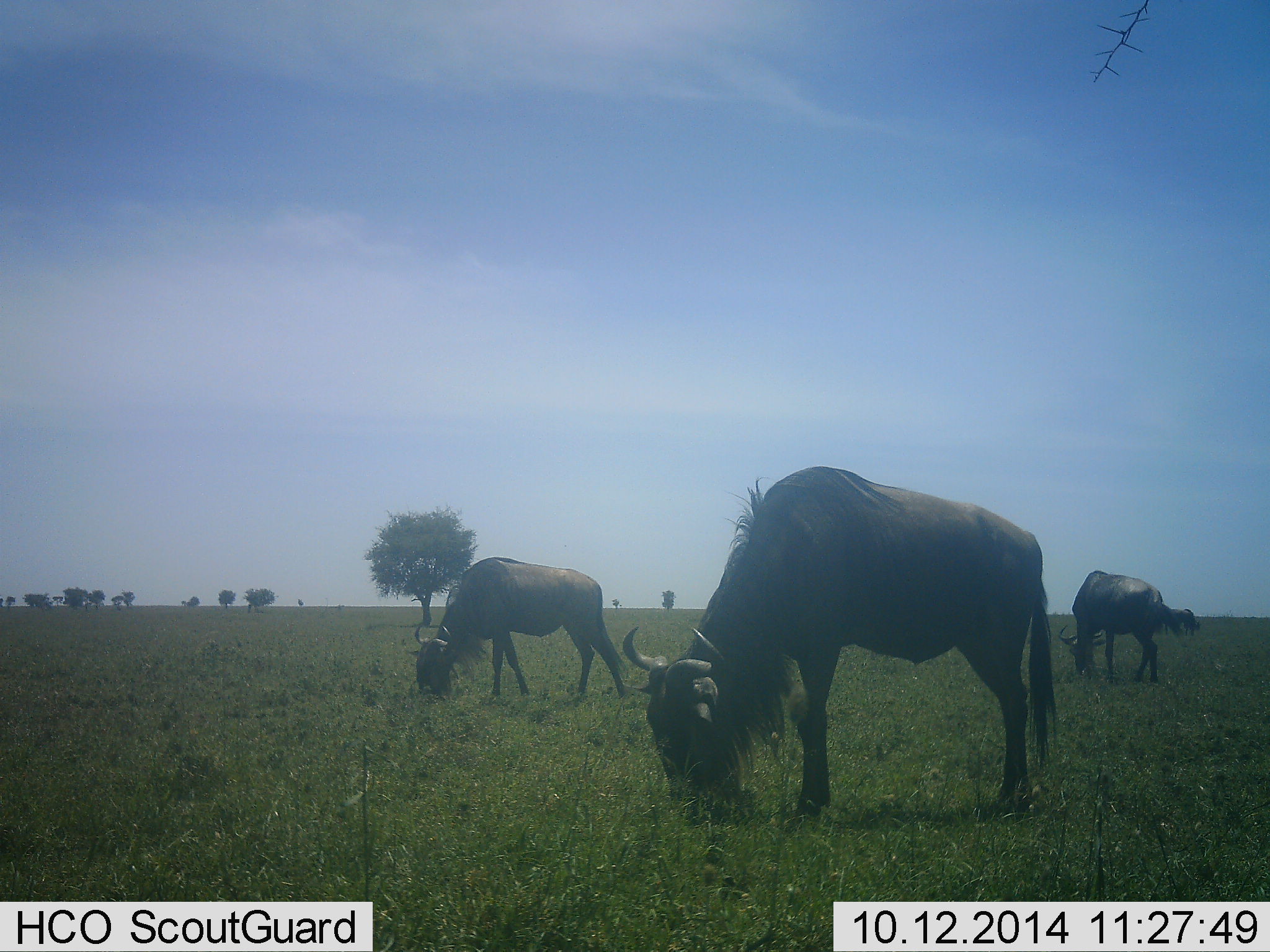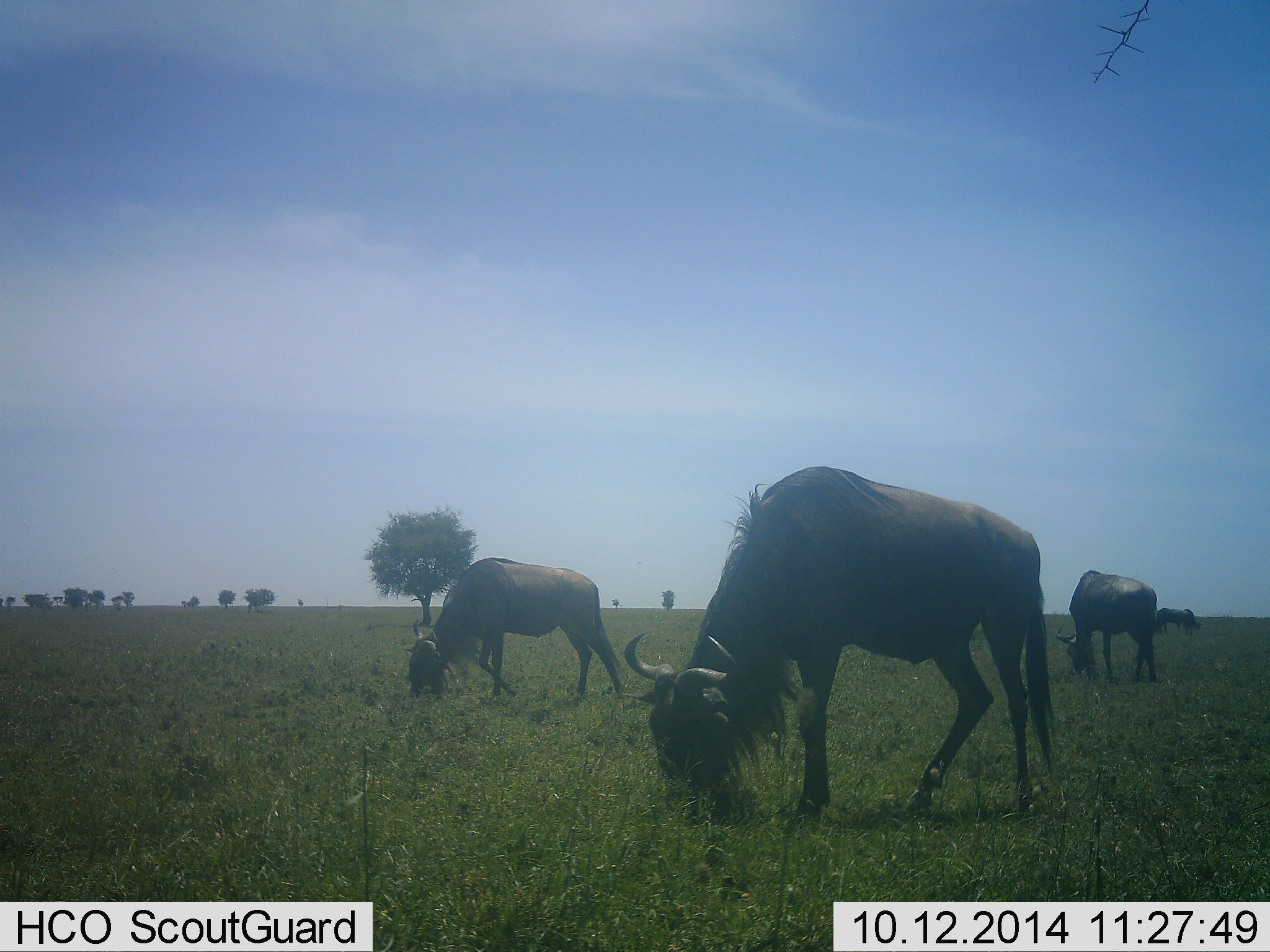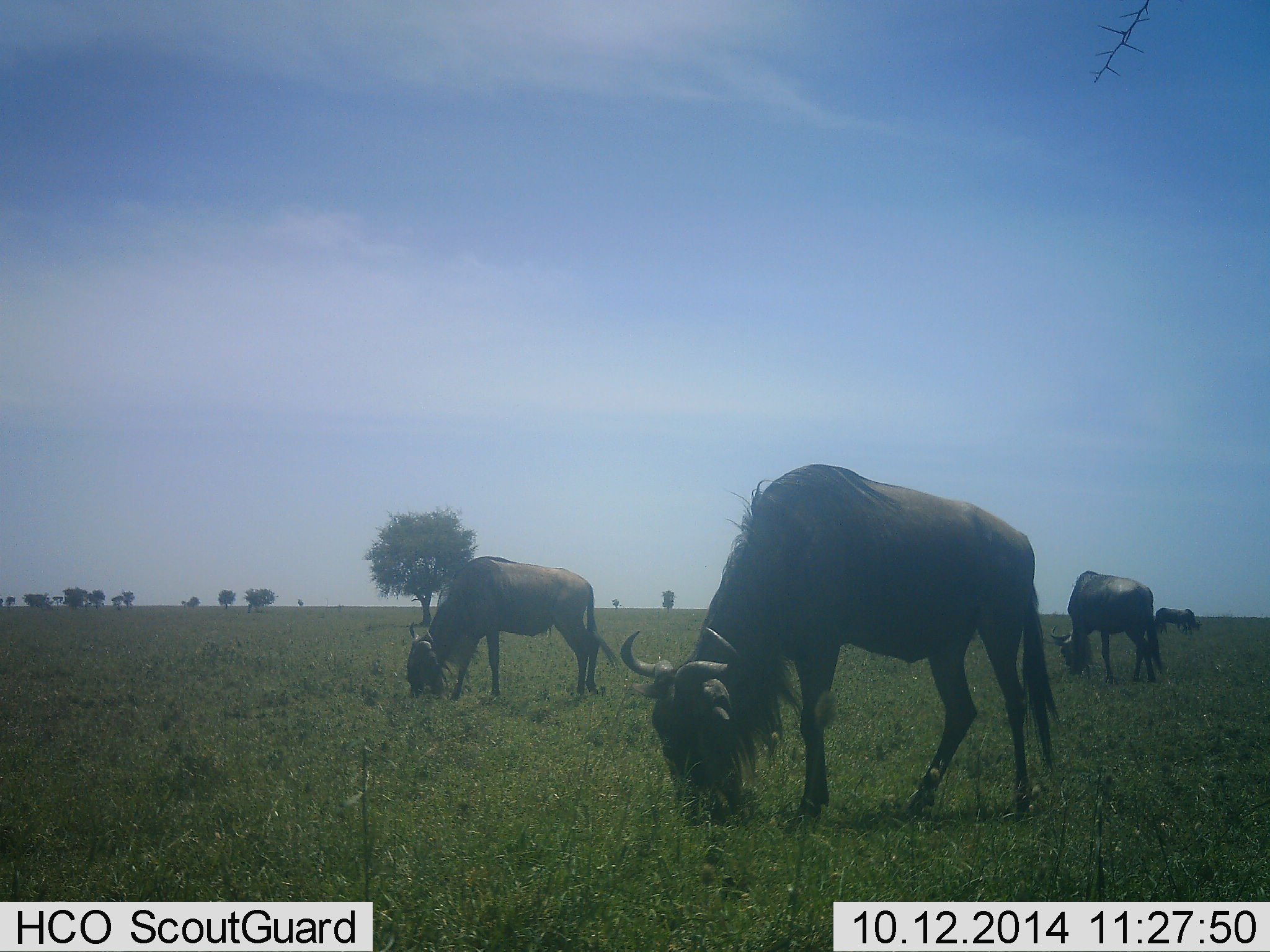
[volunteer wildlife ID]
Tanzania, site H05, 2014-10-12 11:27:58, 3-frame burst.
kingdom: Animalia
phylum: Chordata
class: Mammalia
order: Artiodactyla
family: Bovidae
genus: Connochaetes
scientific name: Connochaetes taurinus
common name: blue wildebeest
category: wildebeest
Wildebeest (blue wildebeest) (Connochaetes taurinus), count 4. Behavior (volunteer vote fractions): standing 11%, resting 0%, moving 0%, interacting 0%. Young present (vote fraction): 0%. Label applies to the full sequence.